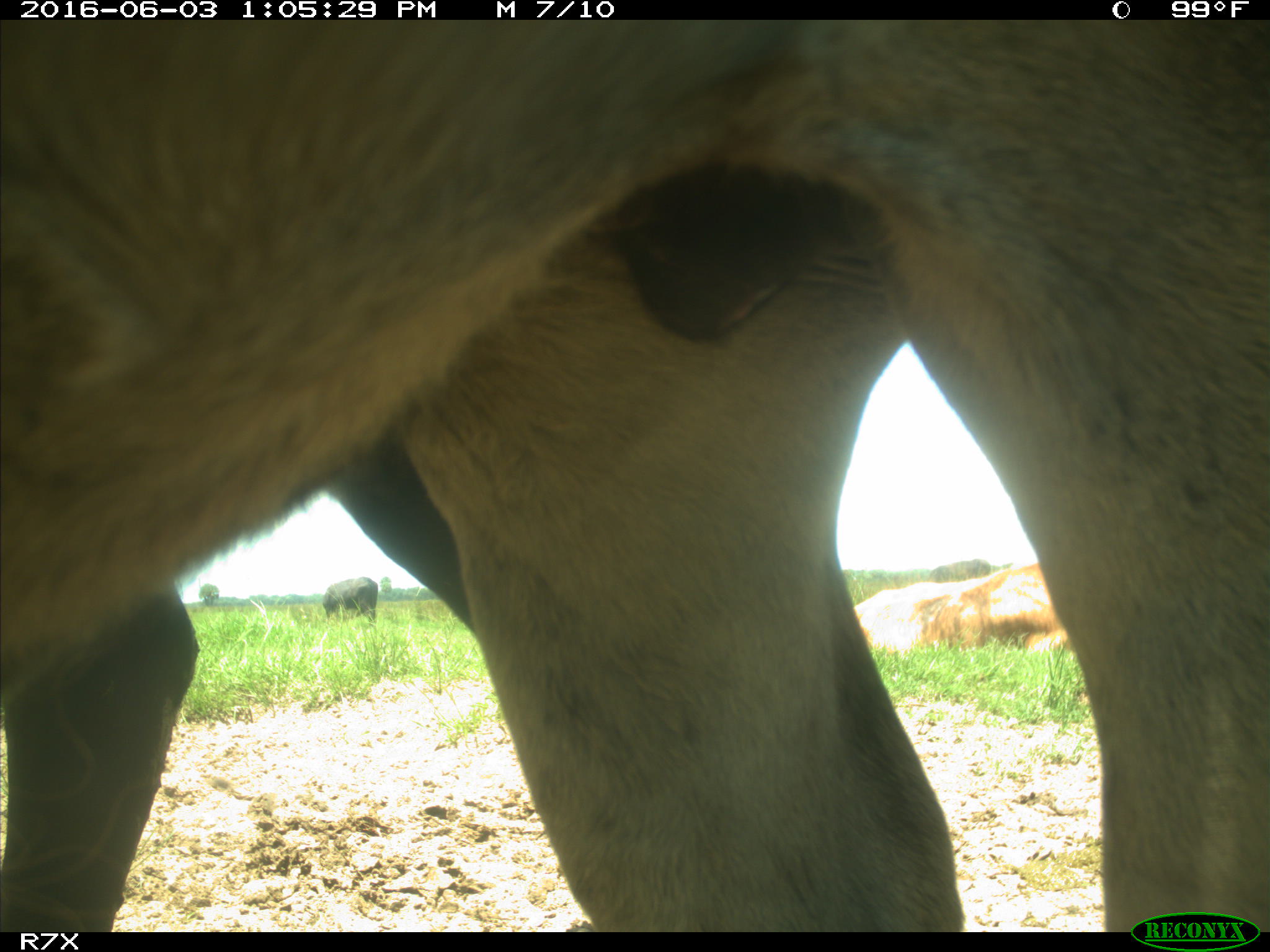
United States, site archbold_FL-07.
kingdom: Animalia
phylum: Chordata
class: Mammalia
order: Artiodactyla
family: Bovidae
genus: Bos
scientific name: Bos taurus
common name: domestic cow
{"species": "Bos taurus (domestic cow)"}